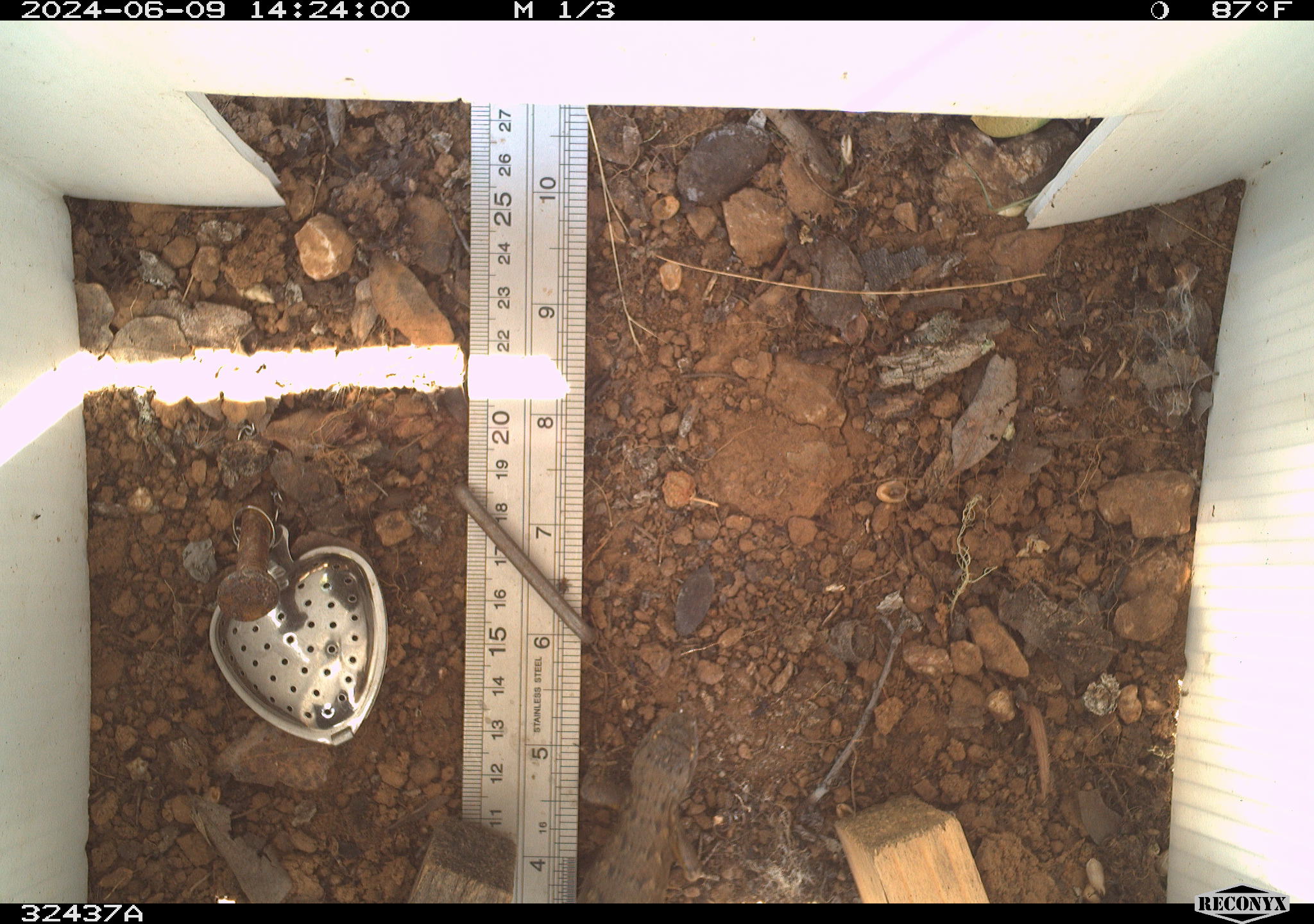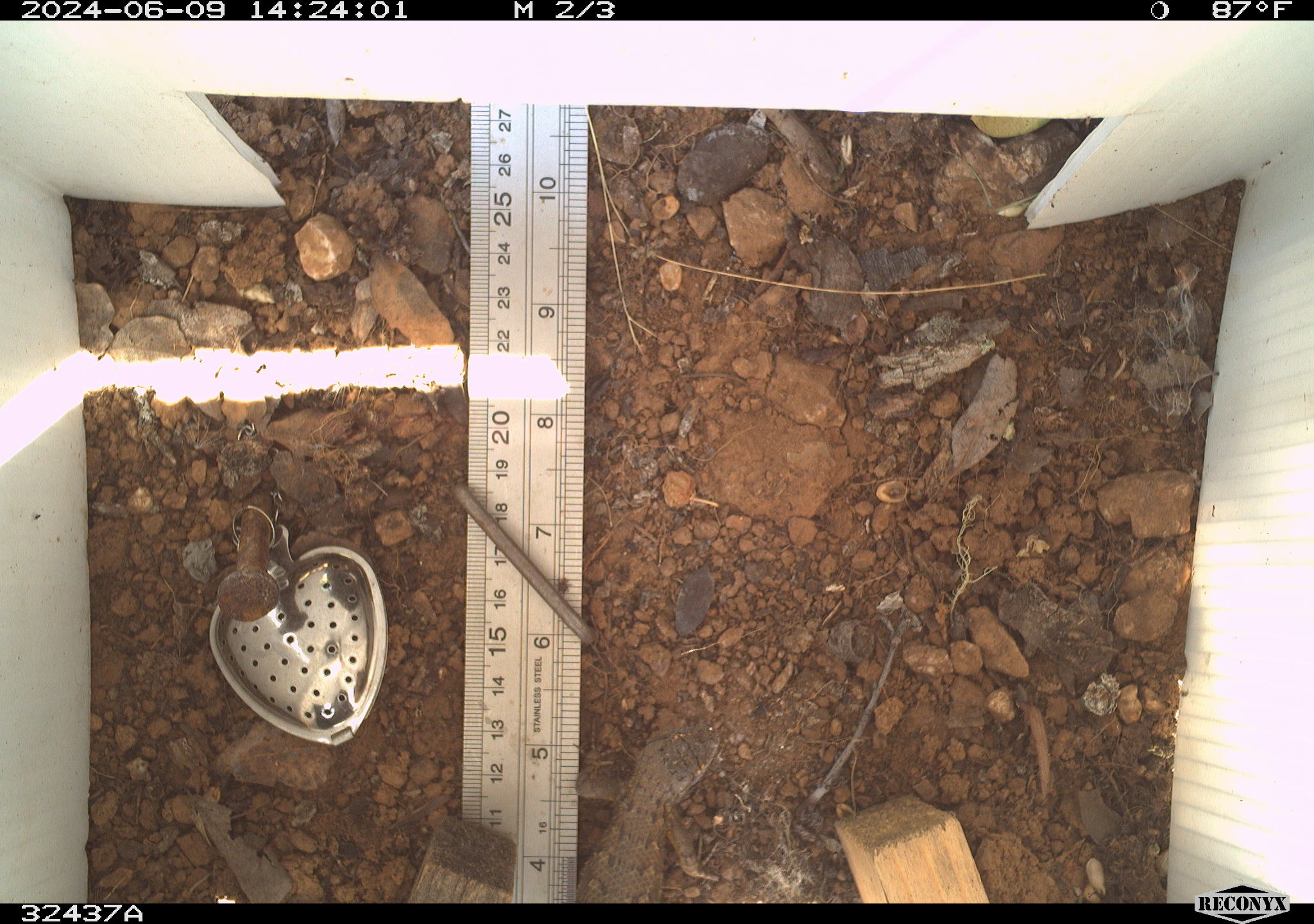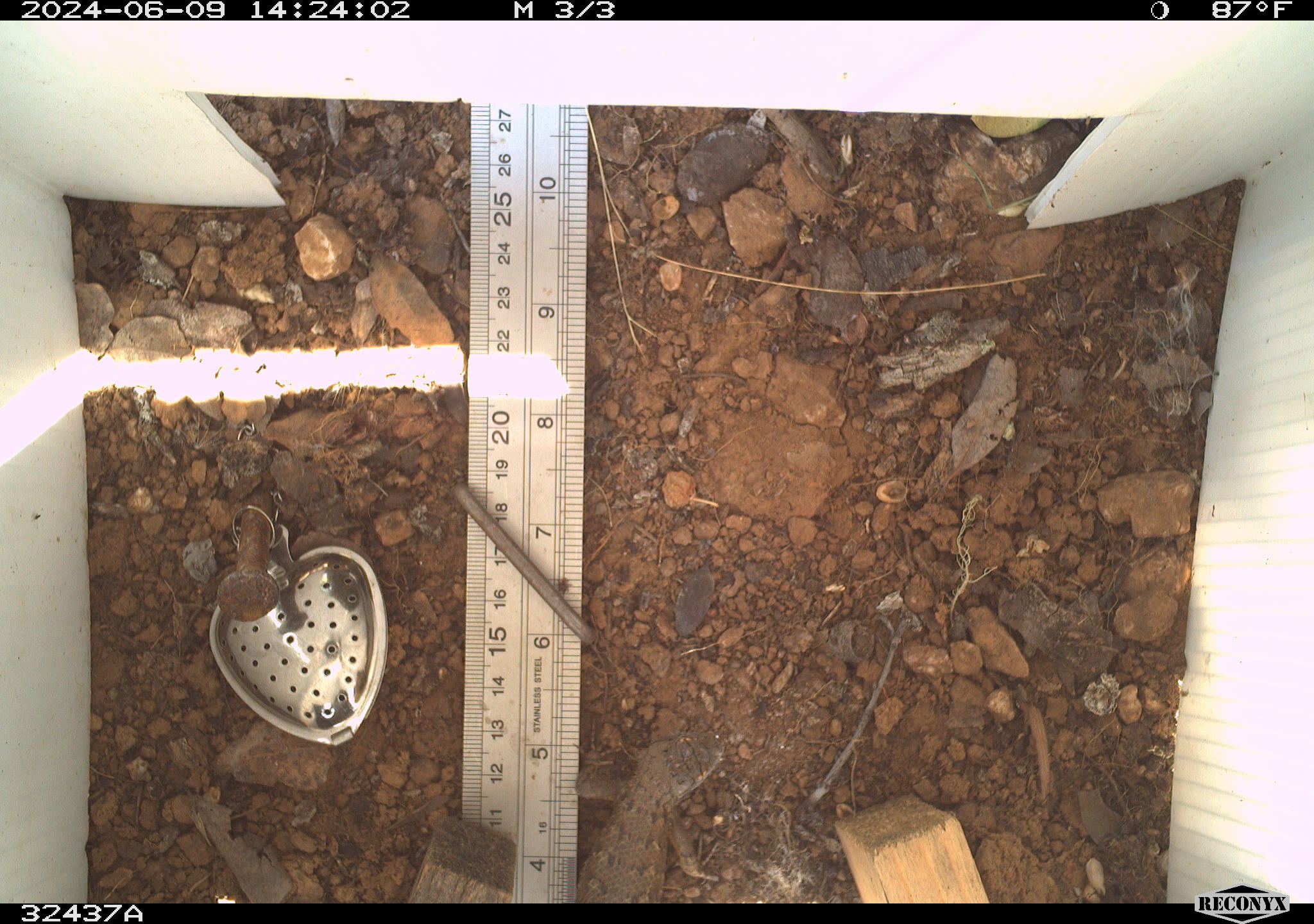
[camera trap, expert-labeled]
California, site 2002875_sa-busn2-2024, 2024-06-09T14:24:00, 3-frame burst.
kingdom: Animalia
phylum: Chordata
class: Reptilia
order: Squamata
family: Phrynosomatidae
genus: Sceloporus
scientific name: Sceloporus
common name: spiny lizards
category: sceloporus species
Sceloporus species (spiny lizards) (Sceloporus).